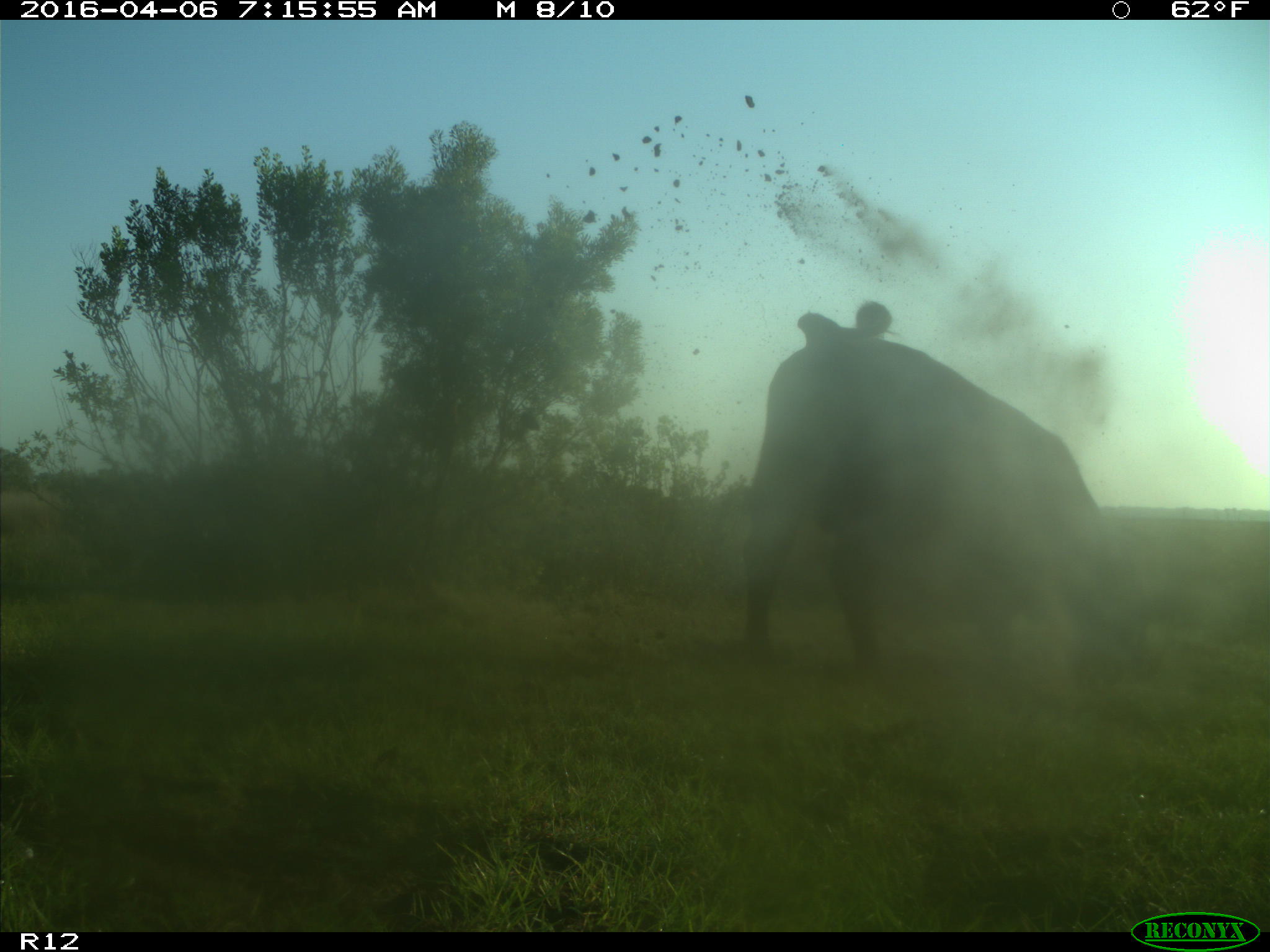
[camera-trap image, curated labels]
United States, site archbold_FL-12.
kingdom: Animalia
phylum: Chordata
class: Mammalia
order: Artiodactyla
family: Bovidae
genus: Bos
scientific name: Bos taurus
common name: domestic cow